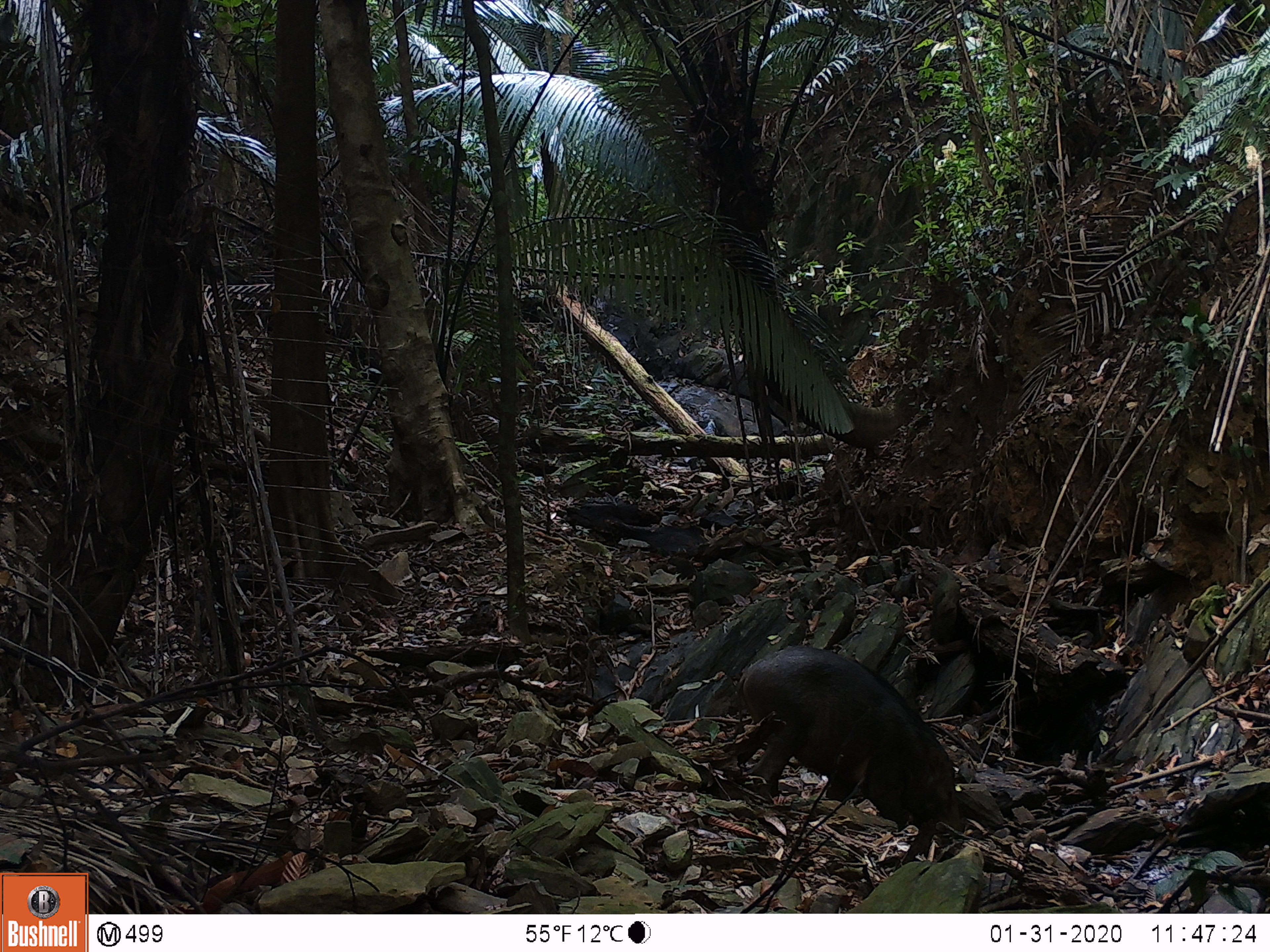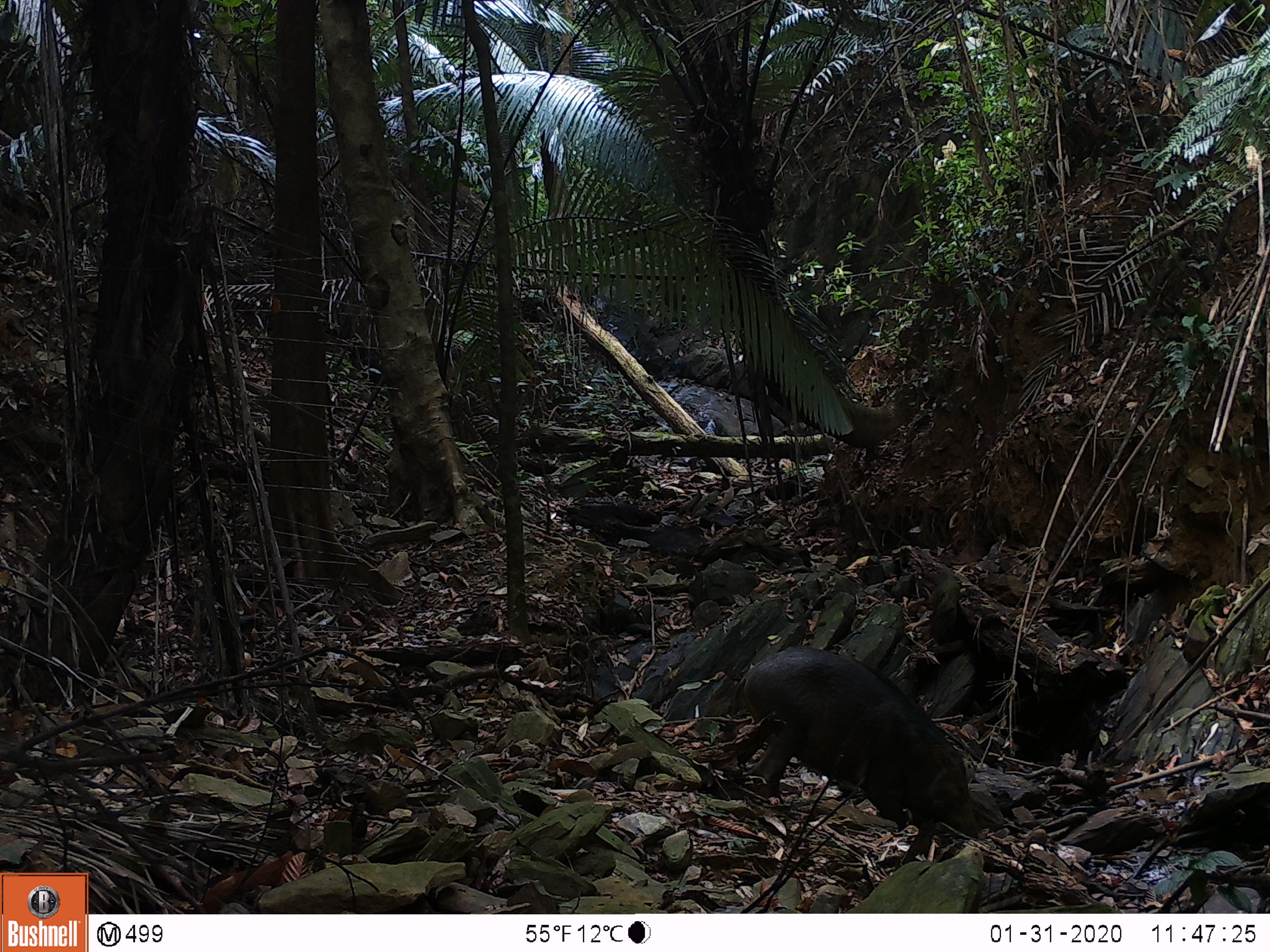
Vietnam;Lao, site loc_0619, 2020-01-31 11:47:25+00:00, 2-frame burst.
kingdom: Animalia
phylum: Chordata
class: Mammalia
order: Artiodactyla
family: Suidae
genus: Sus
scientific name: Sus scrofa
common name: eurasian wild pig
Eurasian wild pig (Sus scrofa). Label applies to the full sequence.